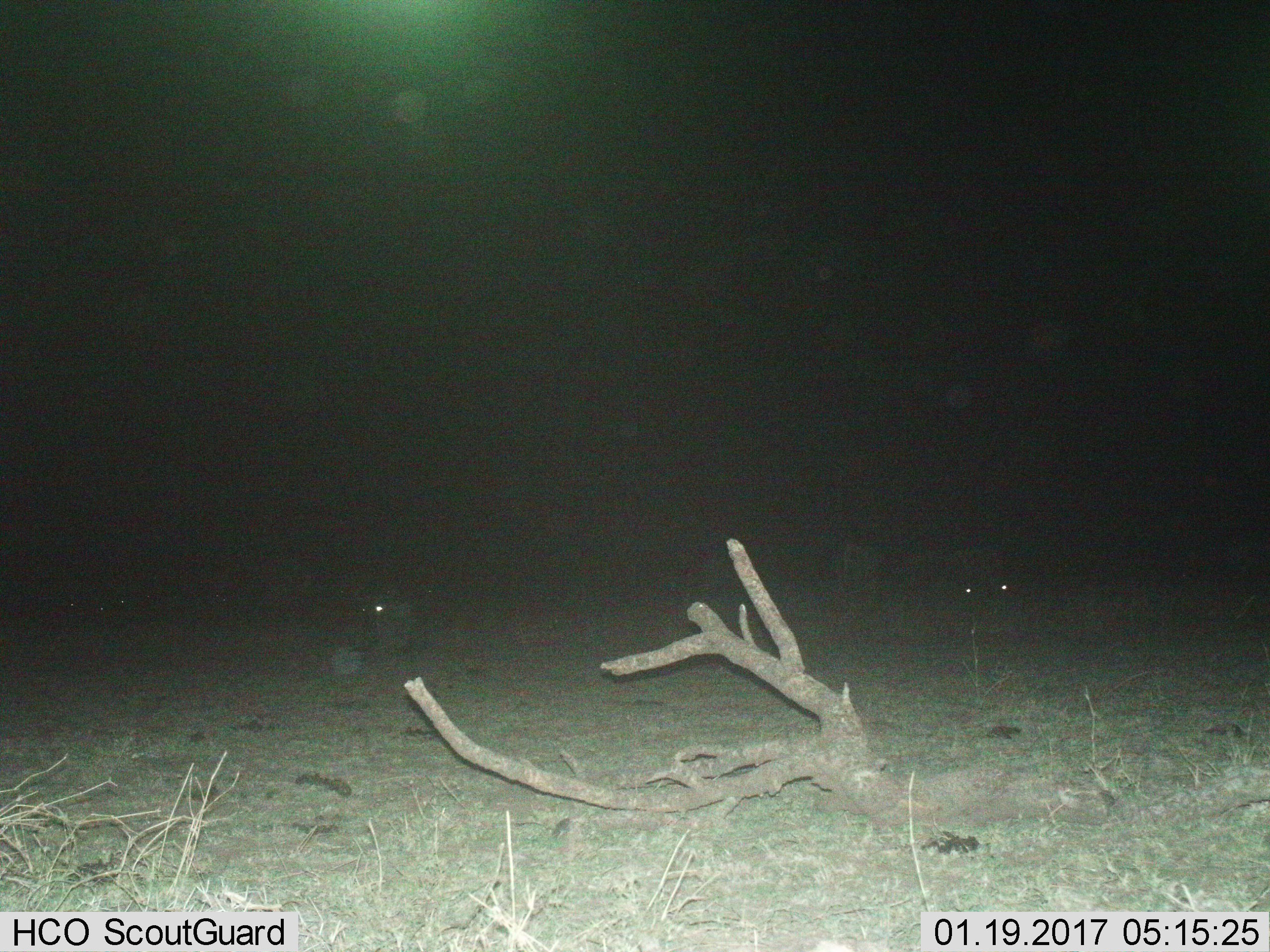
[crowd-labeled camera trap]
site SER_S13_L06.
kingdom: Animalia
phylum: Chordata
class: Mammalia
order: Artiodactyla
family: Suidae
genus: Phacochoerus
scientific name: Phacochoerus africanus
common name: warthog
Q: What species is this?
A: Warthog (Phacochoerus africanus).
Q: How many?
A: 6.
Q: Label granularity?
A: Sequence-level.